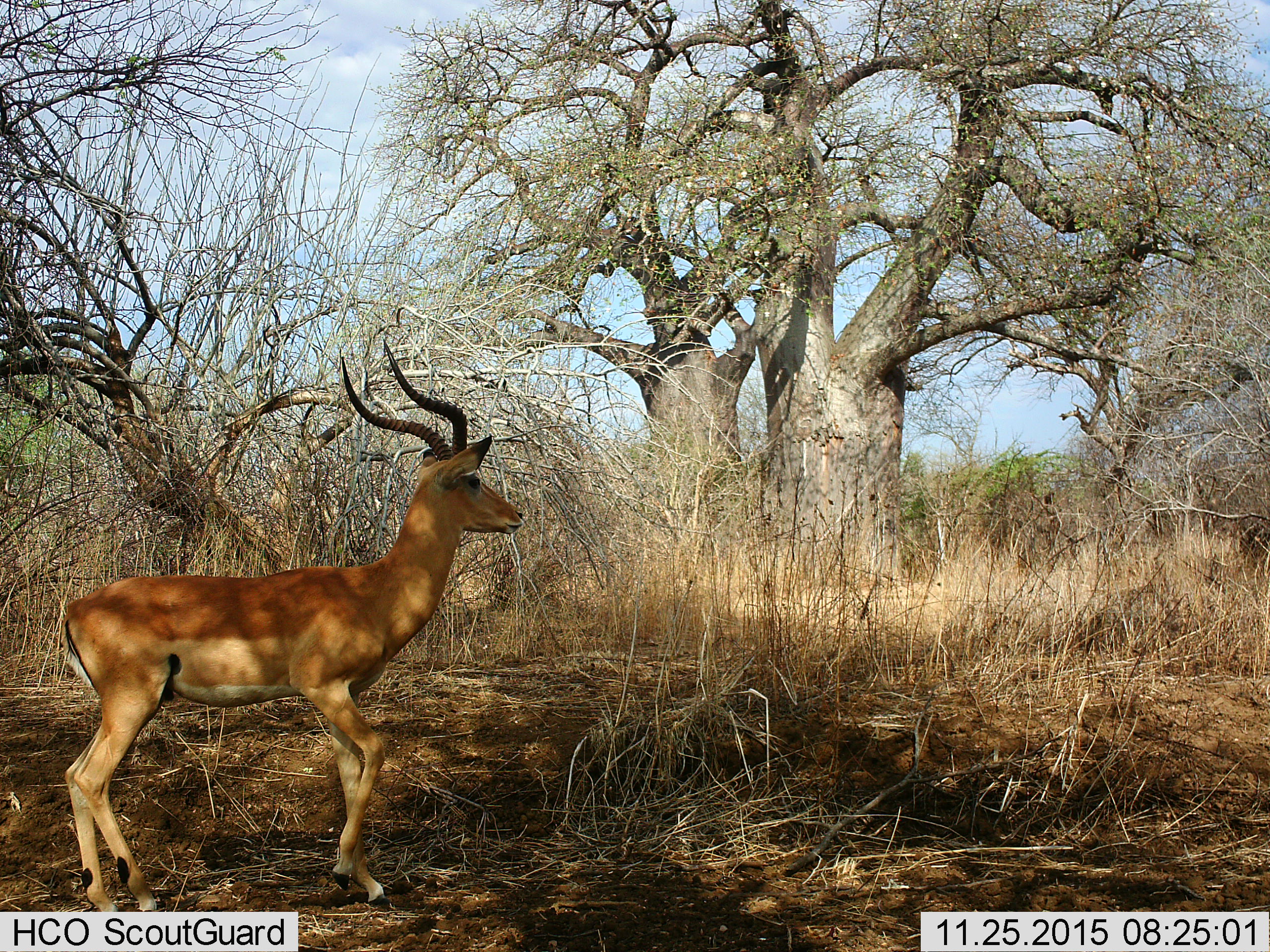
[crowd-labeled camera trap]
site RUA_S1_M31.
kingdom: Animalia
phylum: Chordata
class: Mammalia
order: Artiodactyla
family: Bovidae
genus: Aepyceros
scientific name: Aepyceros melampus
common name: impala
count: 1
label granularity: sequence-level